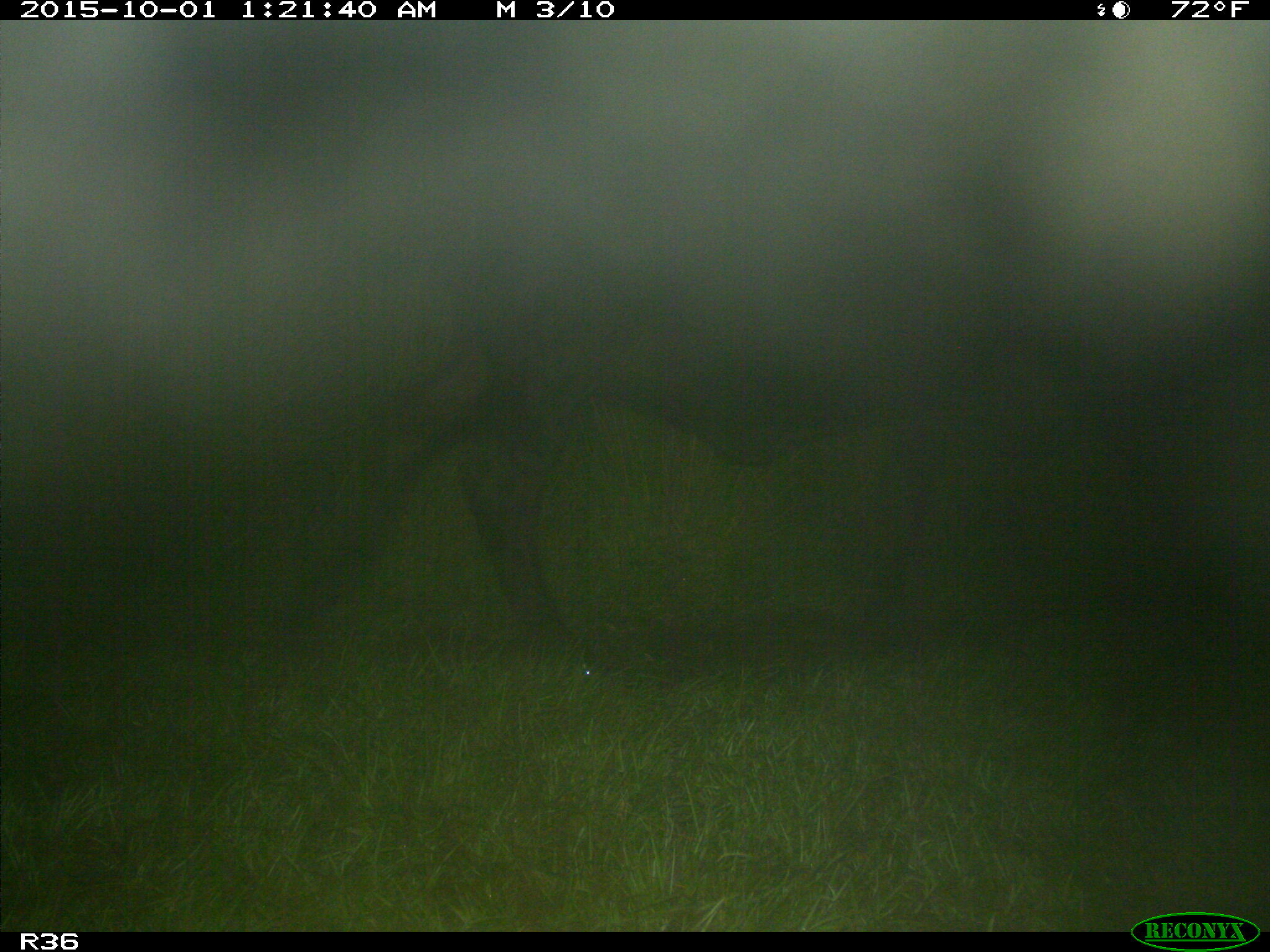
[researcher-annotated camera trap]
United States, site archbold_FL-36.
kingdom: Animalia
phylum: Chordata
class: Mammalia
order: Artiodactyla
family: Bovidae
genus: Bos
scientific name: Bos taurus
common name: domestic cow